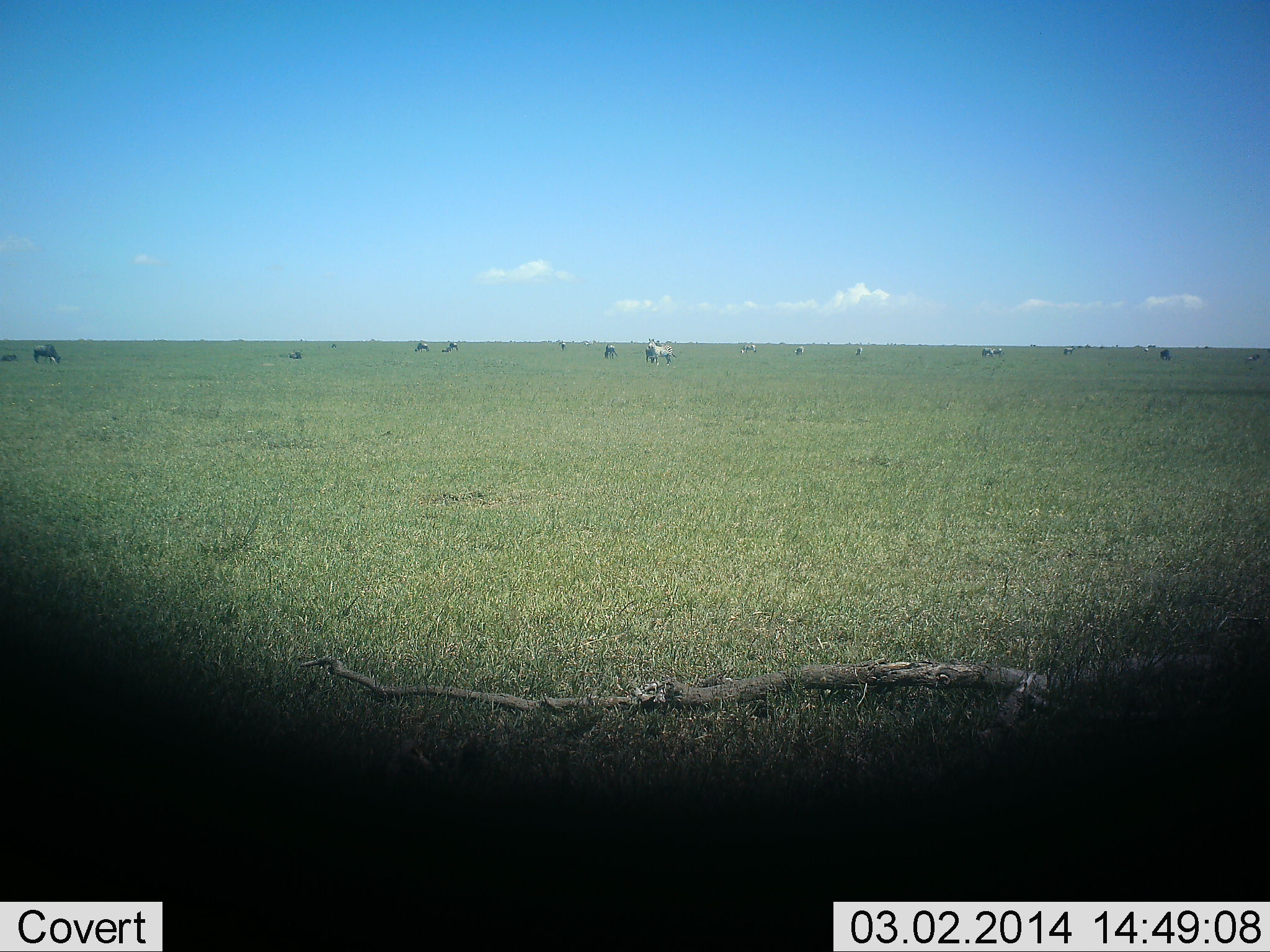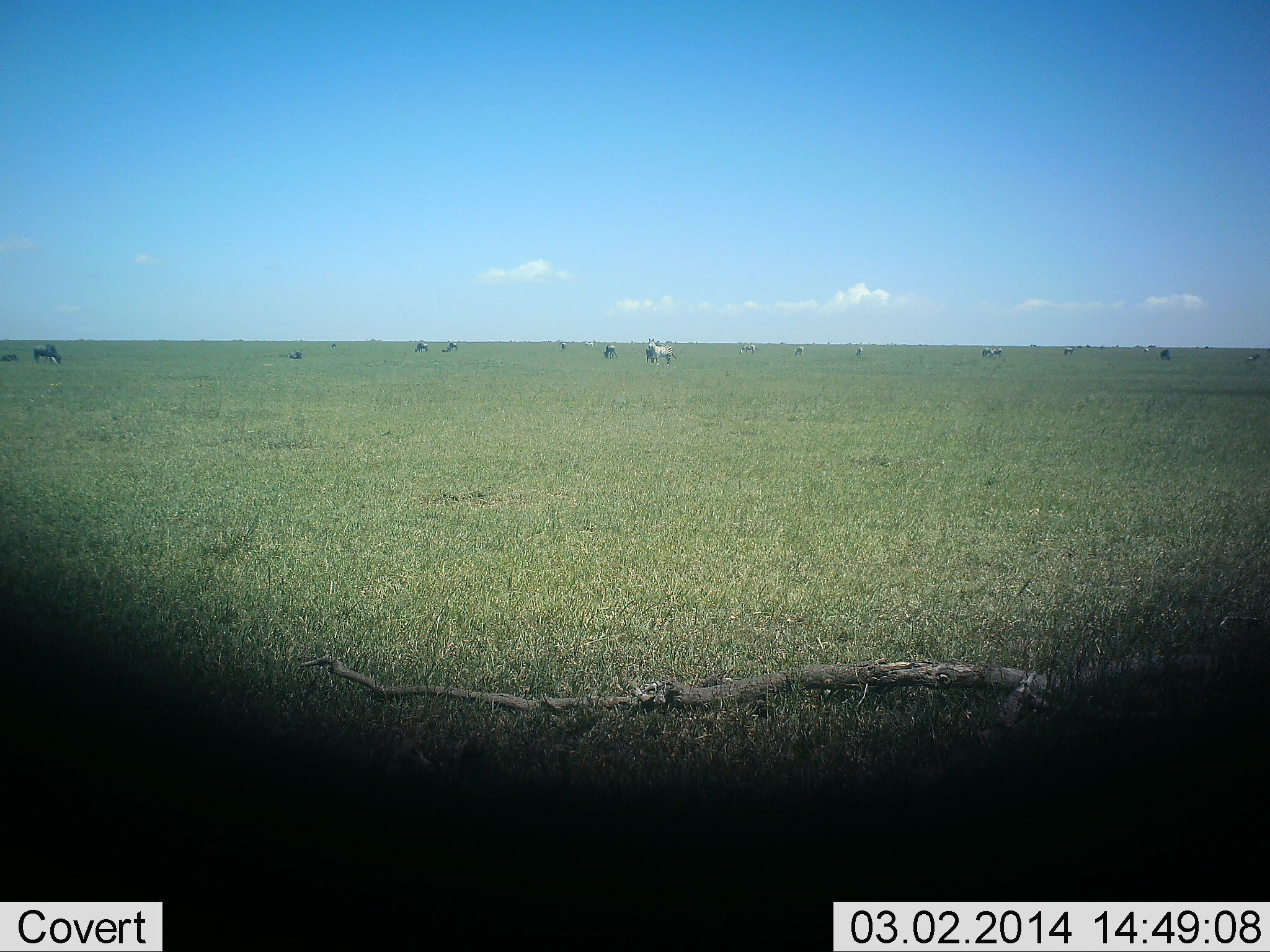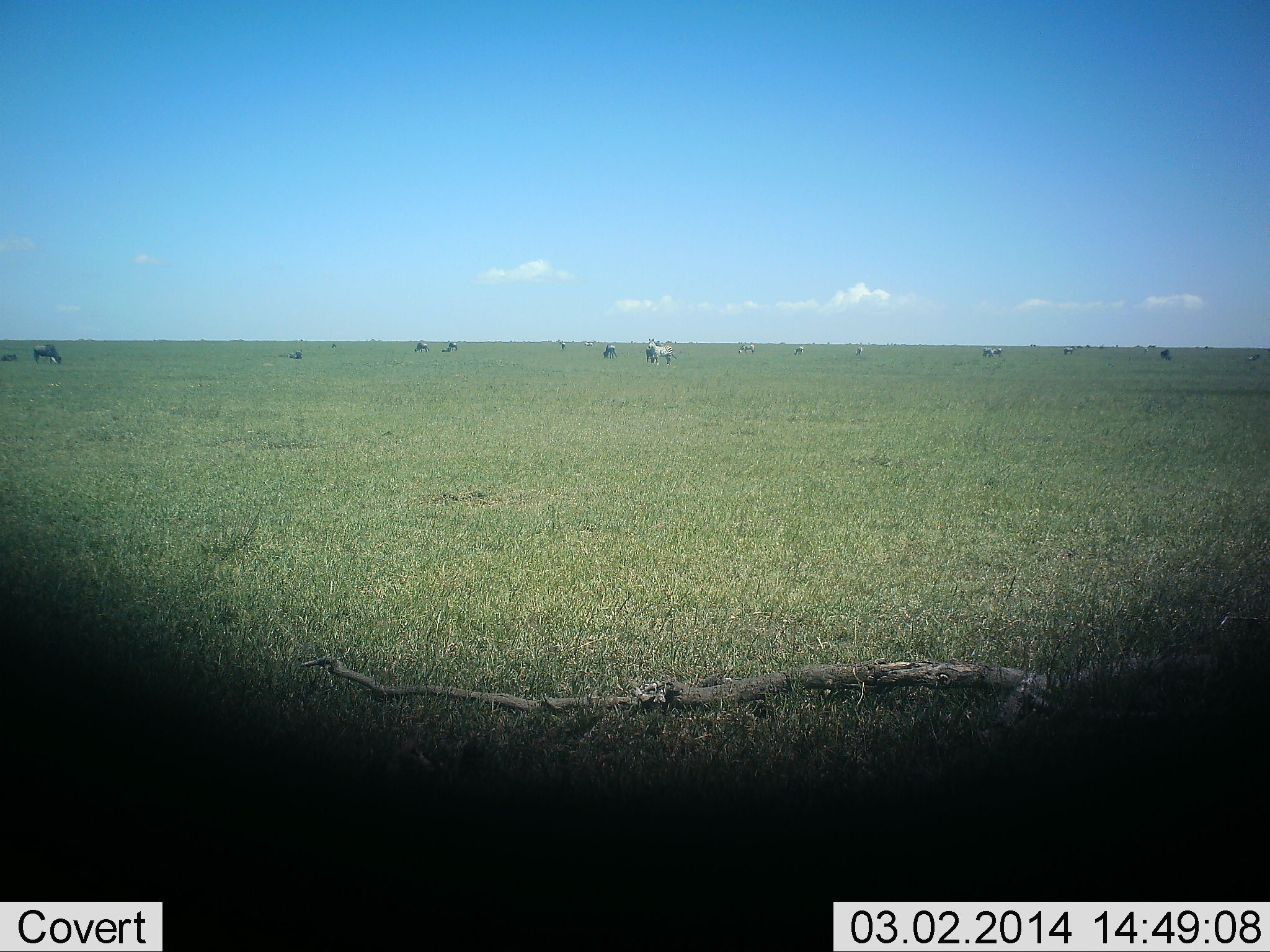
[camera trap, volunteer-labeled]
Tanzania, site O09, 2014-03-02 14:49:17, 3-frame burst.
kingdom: Animalia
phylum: Chordata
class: Mammalia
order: Artiodactyla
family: Bovidae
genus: Connochaetes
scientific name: Connochaetes taurinus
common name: blue wildebeest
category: wildebeest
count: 11-50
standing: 83%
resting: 8%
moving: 8%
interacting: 0%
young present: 0%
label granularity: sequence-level